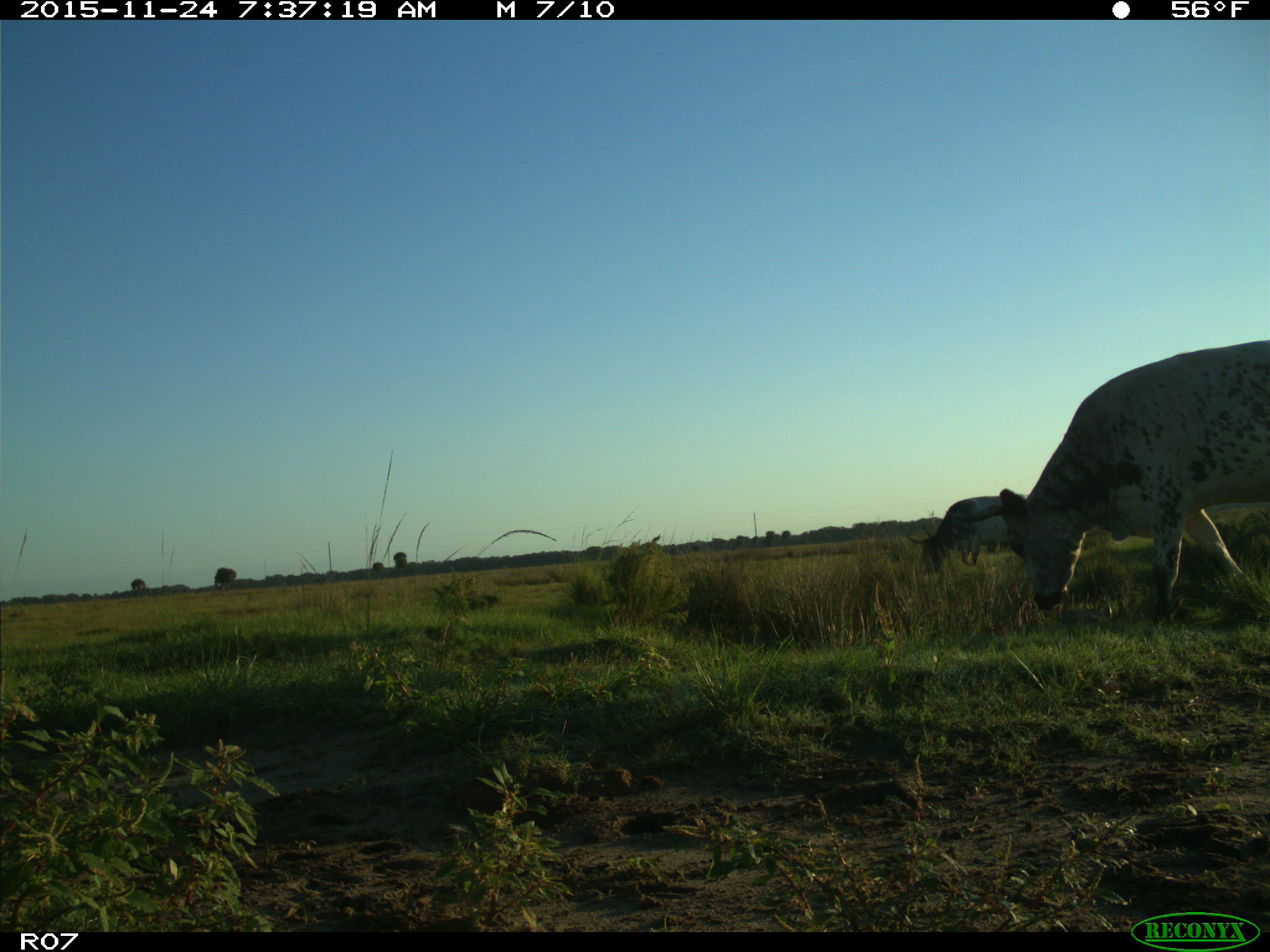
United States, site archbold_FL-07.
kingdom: Animalia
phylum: Chordata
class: Mammalia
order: Artiodactyla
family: Bovidae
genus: Bos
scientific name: Bos taurus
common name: domestic cow